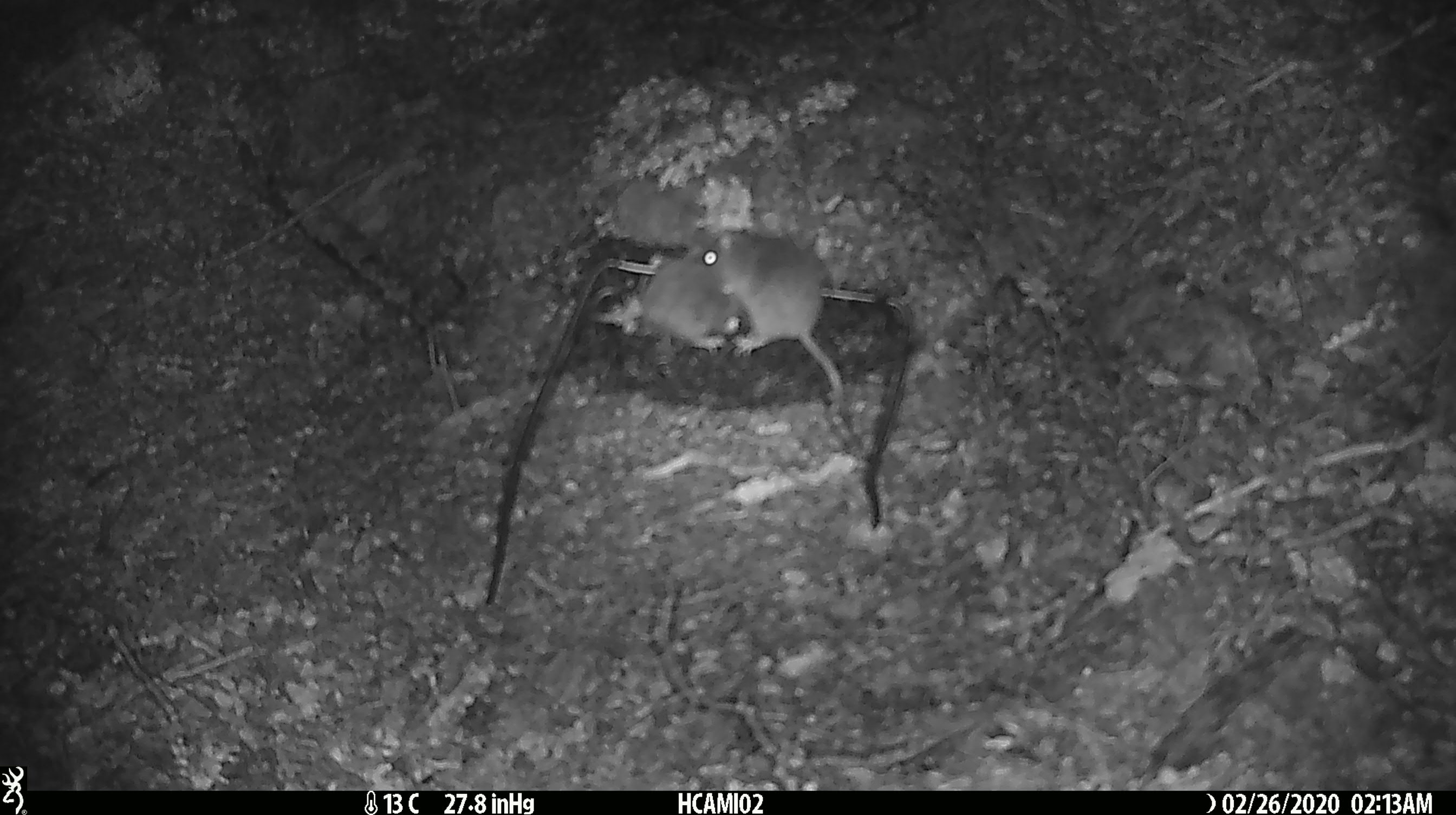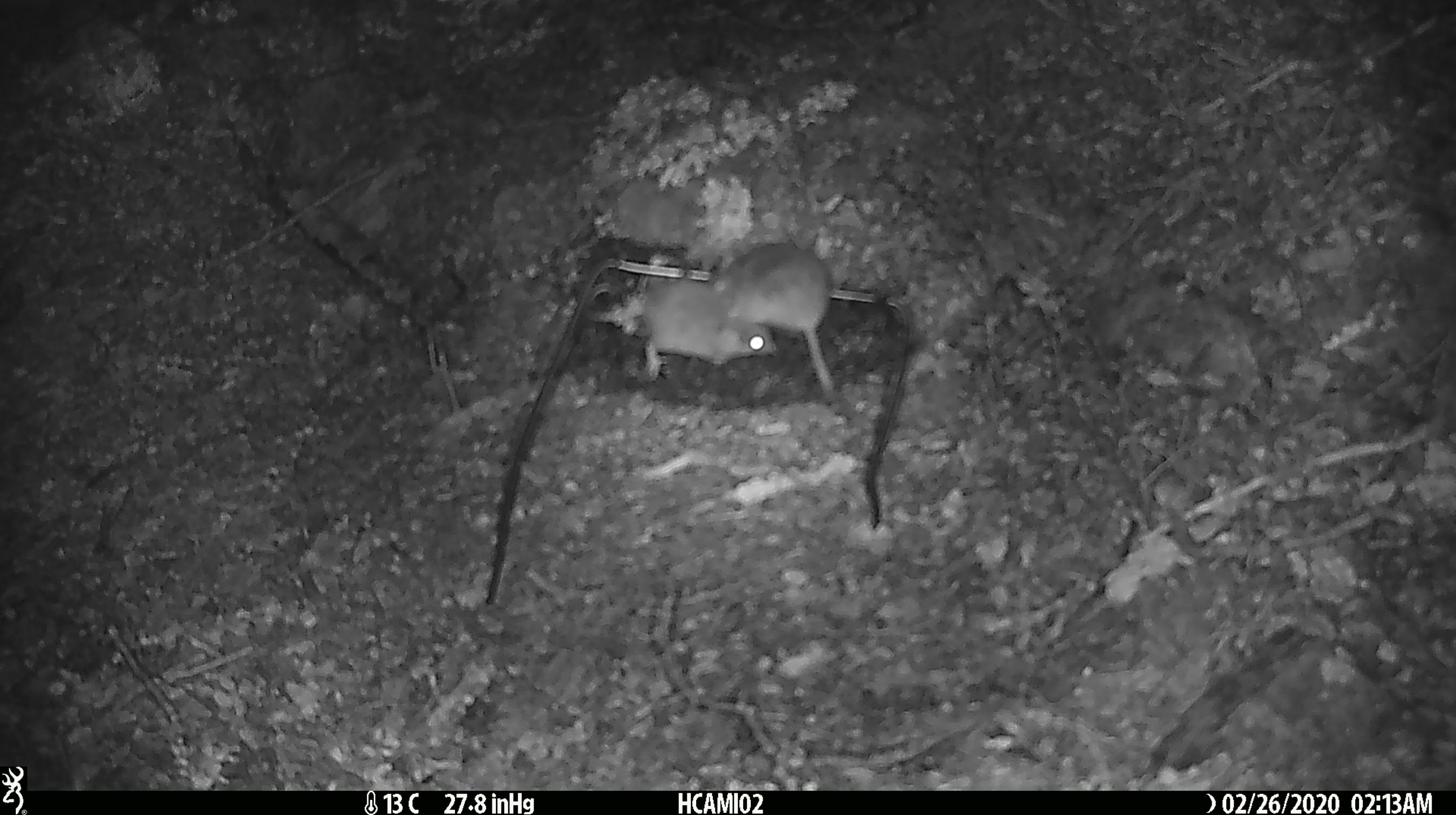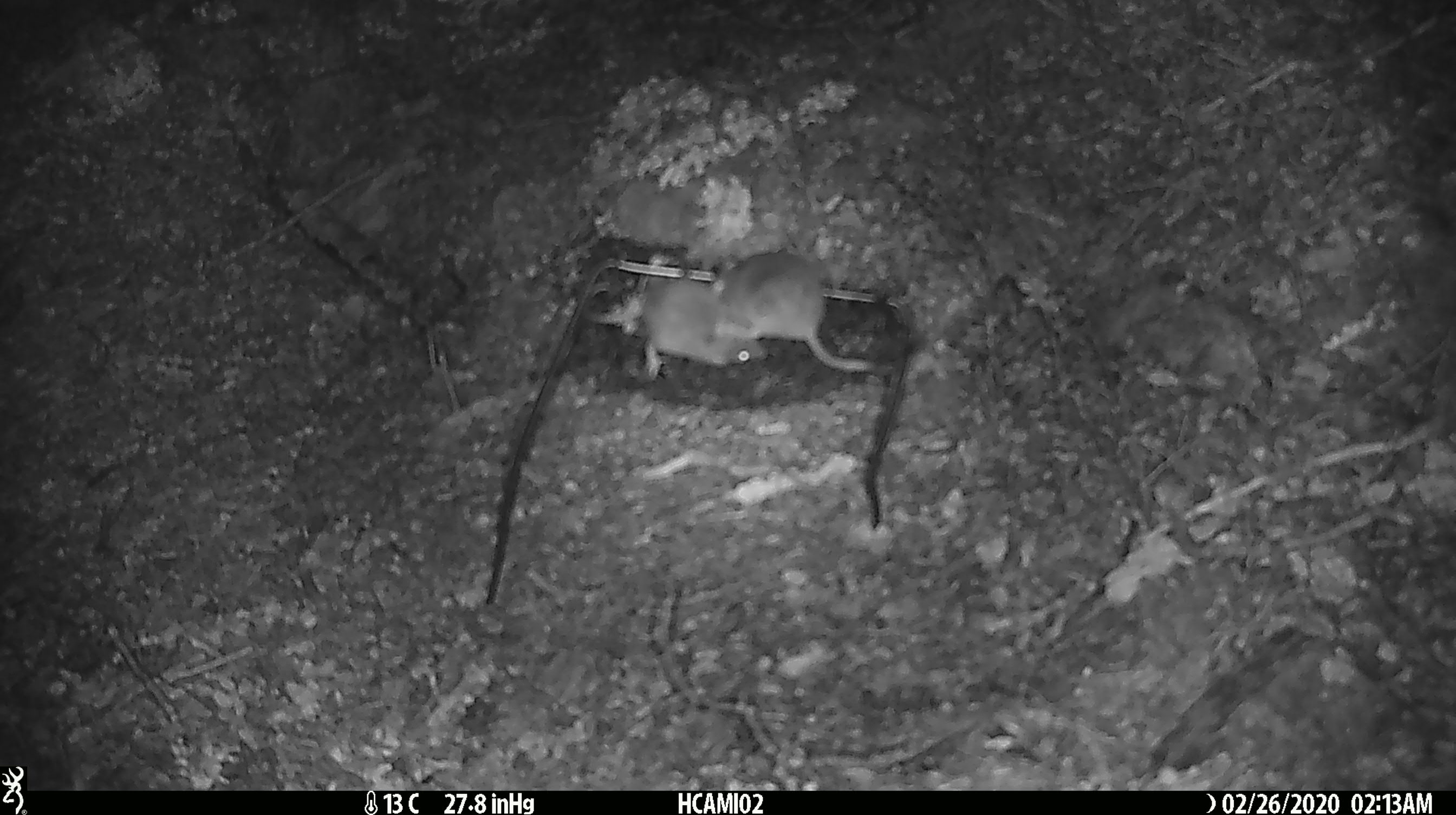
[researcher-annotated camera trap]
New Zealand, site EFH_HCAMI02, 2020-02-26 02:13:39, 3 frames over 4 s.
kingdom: Animalia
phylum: Chordata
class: Mammalia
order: Rodentia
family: Muridae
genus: Mus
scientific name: Mus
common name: mouse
Mouse (Mus).